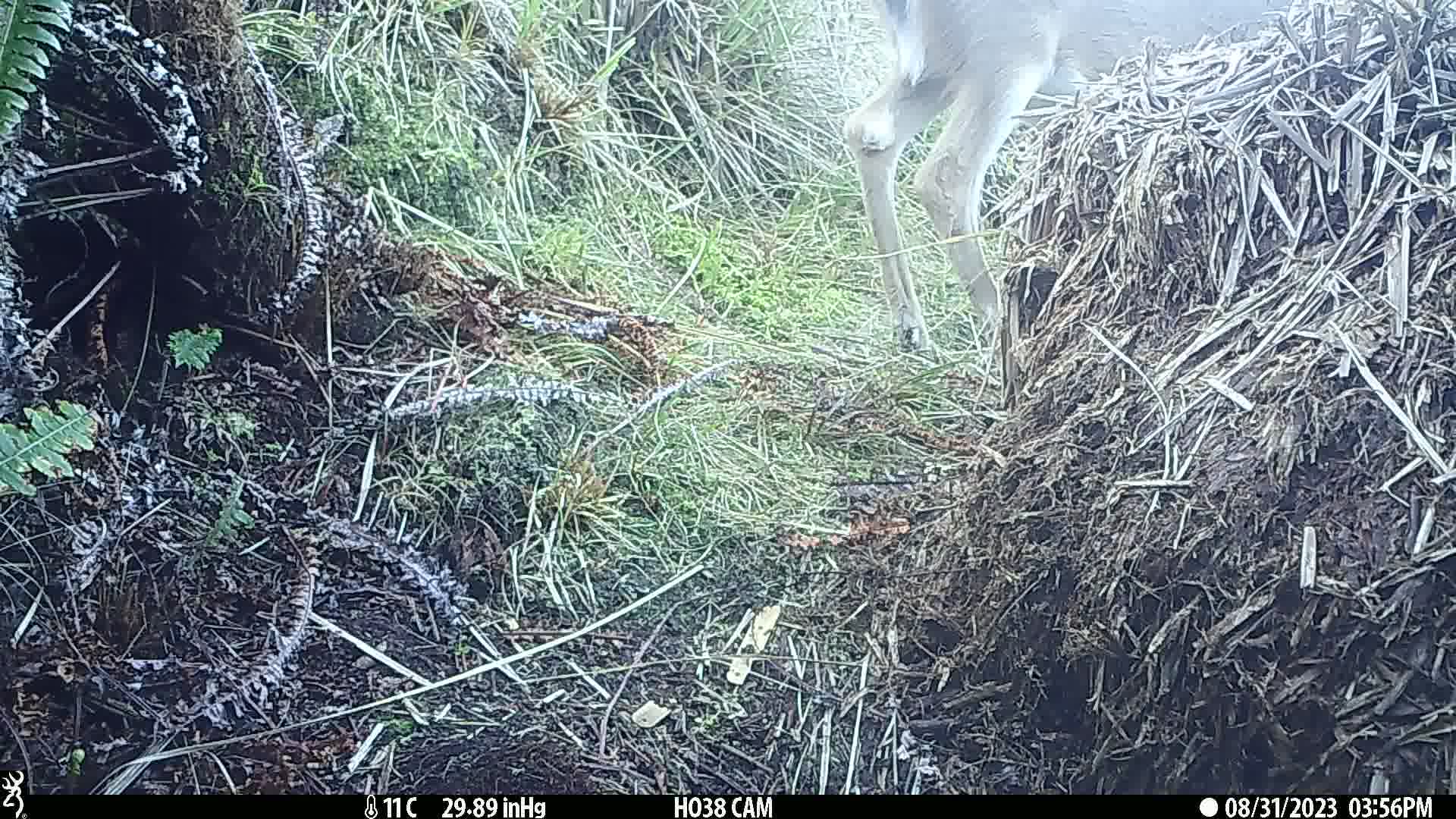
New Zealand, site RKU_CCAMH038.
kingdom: Animalia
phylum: Chordata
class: Mammalia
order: Artiodactyla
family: Cervidae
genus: Odocoileus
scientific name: Odocoileus virginianus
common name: white-tailed deer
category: white tailed deer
White tailed deer (white-tailed deer) (Odocoileus virginianus).